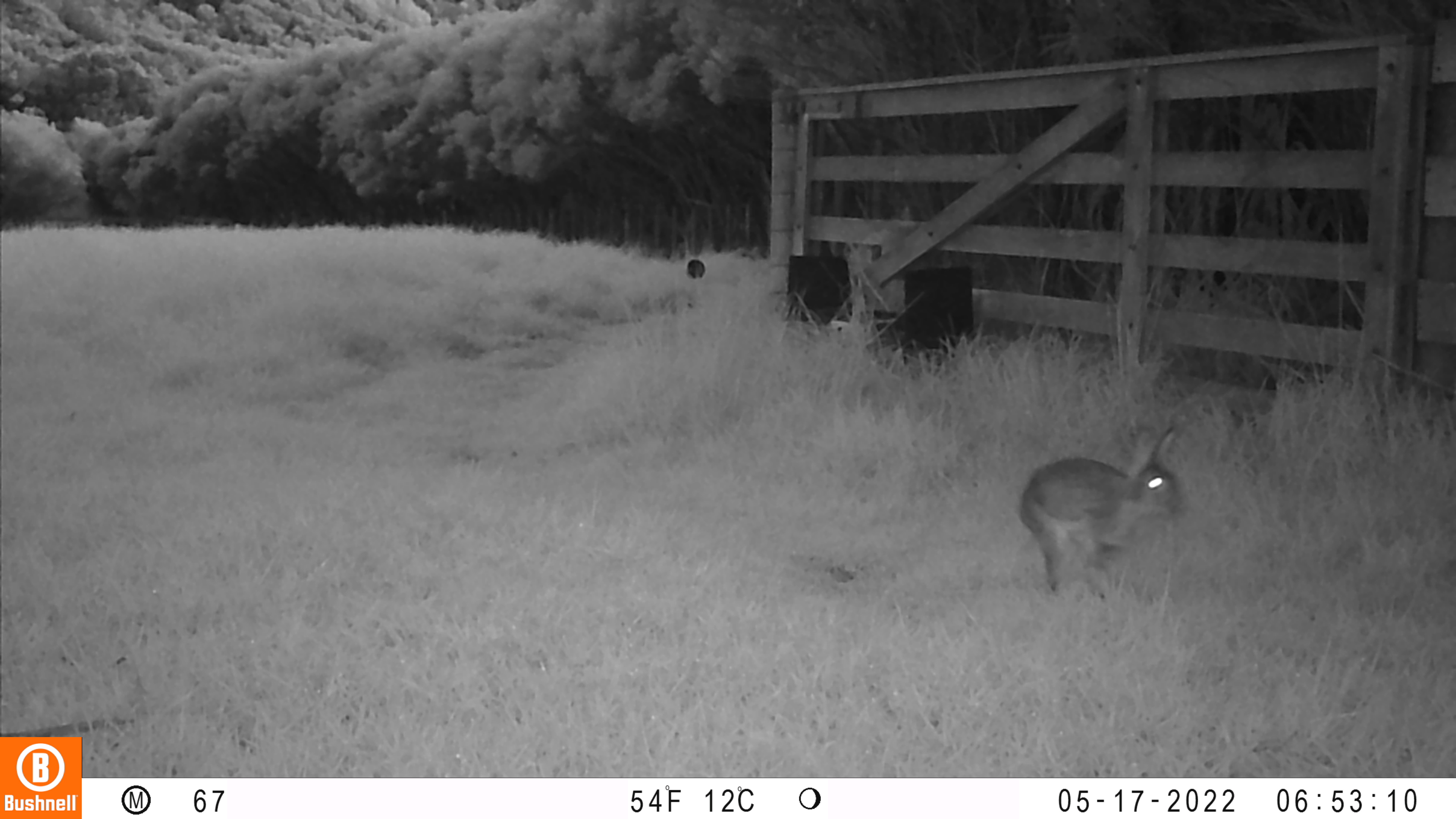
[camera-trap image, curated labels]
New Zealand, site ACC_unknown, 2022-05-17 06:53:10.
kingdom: Animalia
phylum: Chordata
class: Mammalia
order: Lagomorpha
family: Leporidae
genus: Oryctolagus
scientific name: Oryctolagus cuniculus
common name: european rabbit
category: rabbit